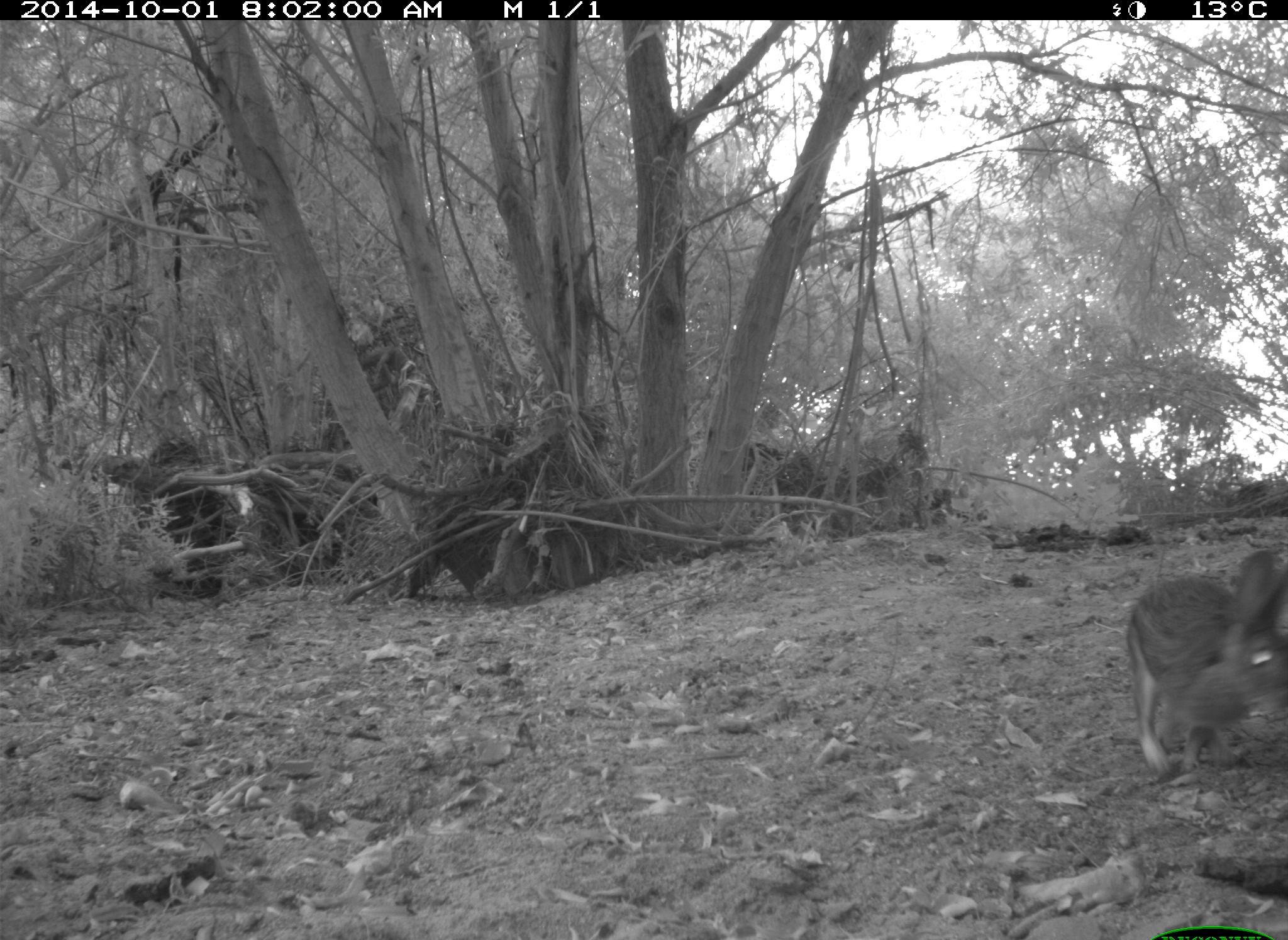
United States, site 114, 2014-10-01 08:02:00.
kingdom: Animalia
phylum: Chordata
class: Mammalia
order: Lagomorpha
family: Leporidae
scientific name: Leporidae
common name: rabbits and hares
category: rabbit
Rabbit (rabbits and hares) (Leporidae).